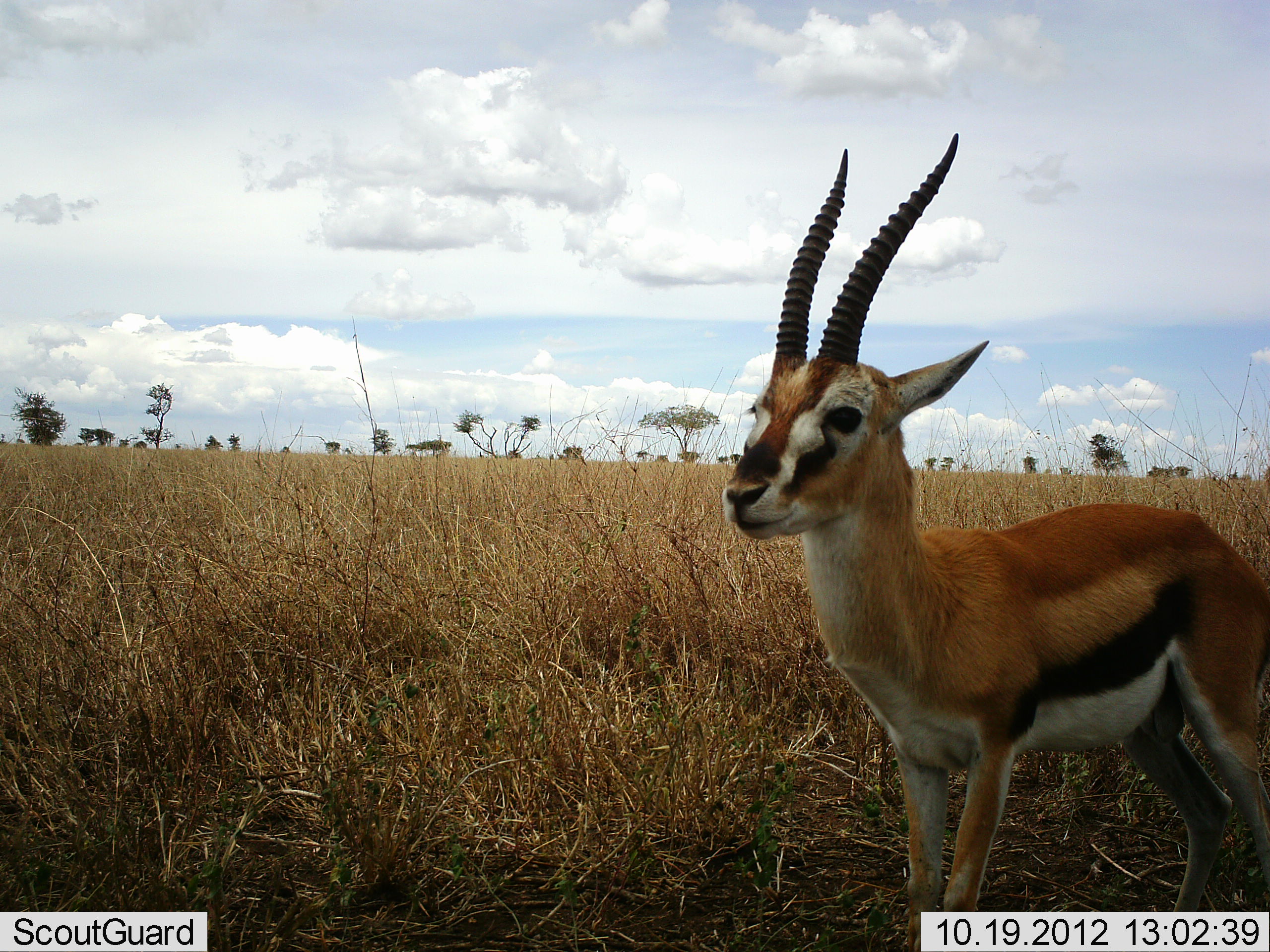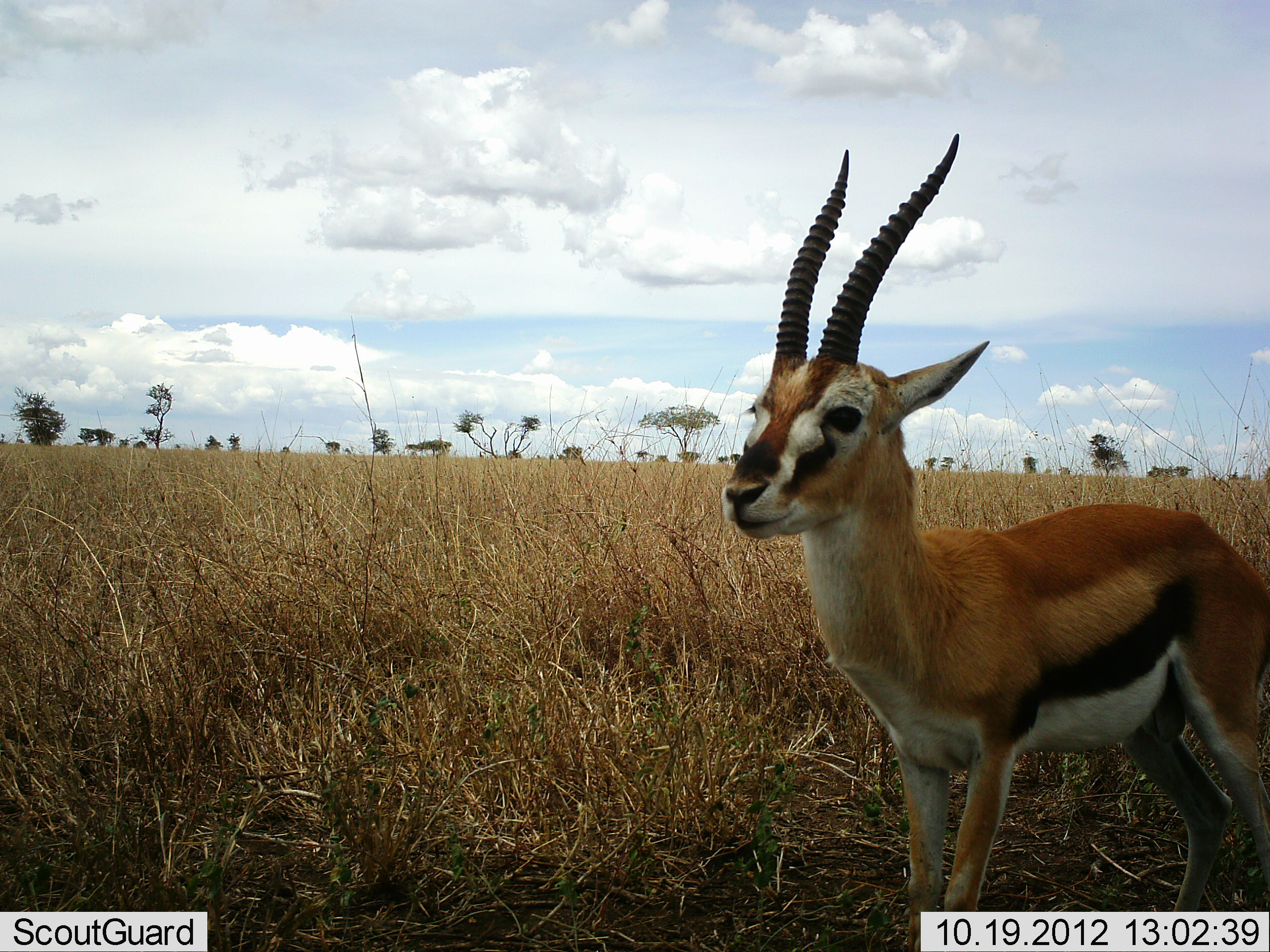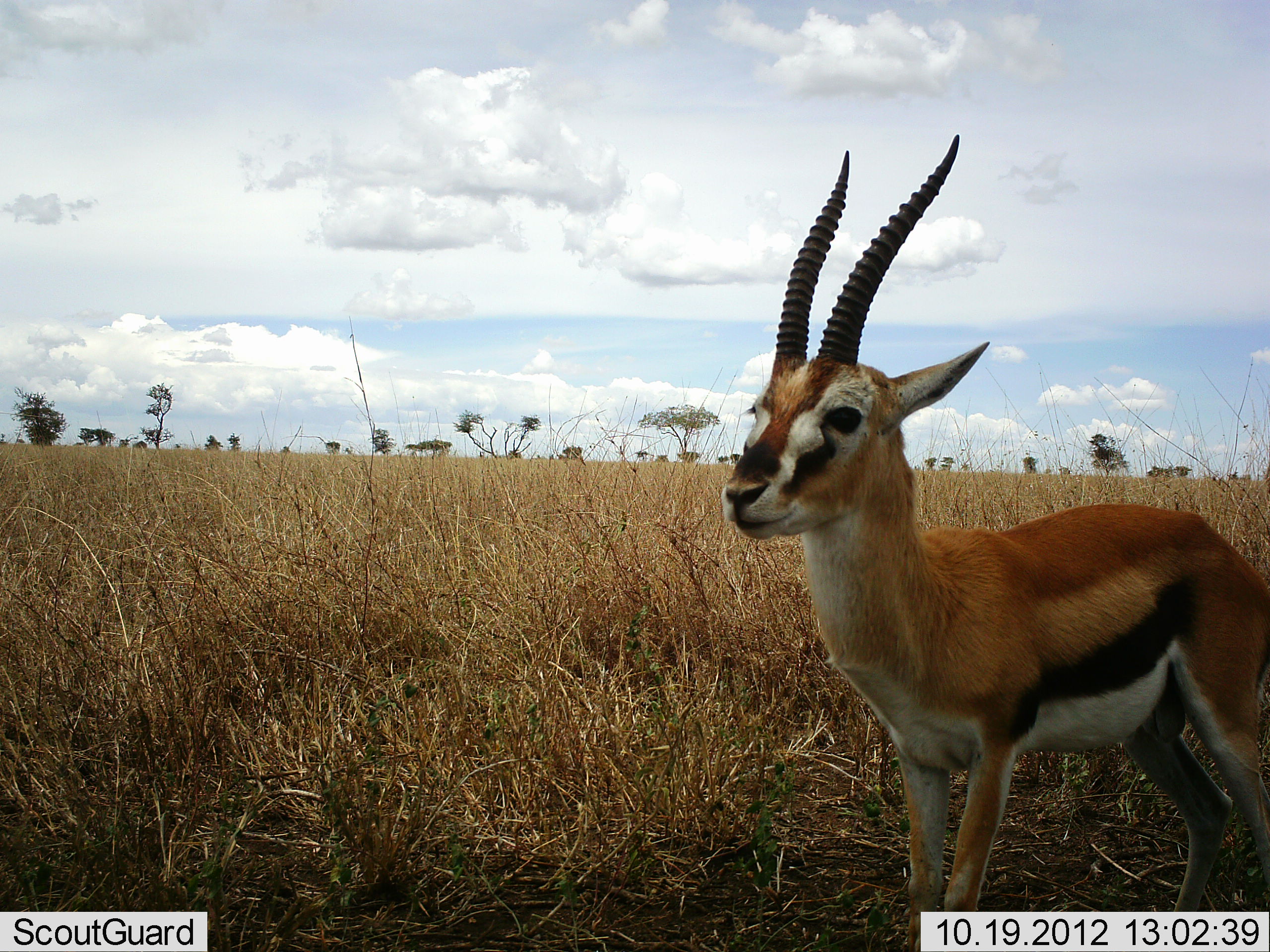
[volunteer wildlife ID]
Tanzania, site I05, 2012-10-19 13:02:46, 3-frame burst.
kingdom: Animalia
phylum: Chordata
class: Mammalia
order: Artiodactyla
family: Bovidae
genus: Eudorcas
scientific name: Eudorcas thomsonii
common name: thomson's gazelle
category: gazellethomsons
Gazellethomsons (thomson's gazelle) (Eudorcas thomsonii), count 1. Behavior (volunteer vote fractions): standing 100%, resting 0%, moving 0%, interacting 0%. Young present (vote fraction): 0%. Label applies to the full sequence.